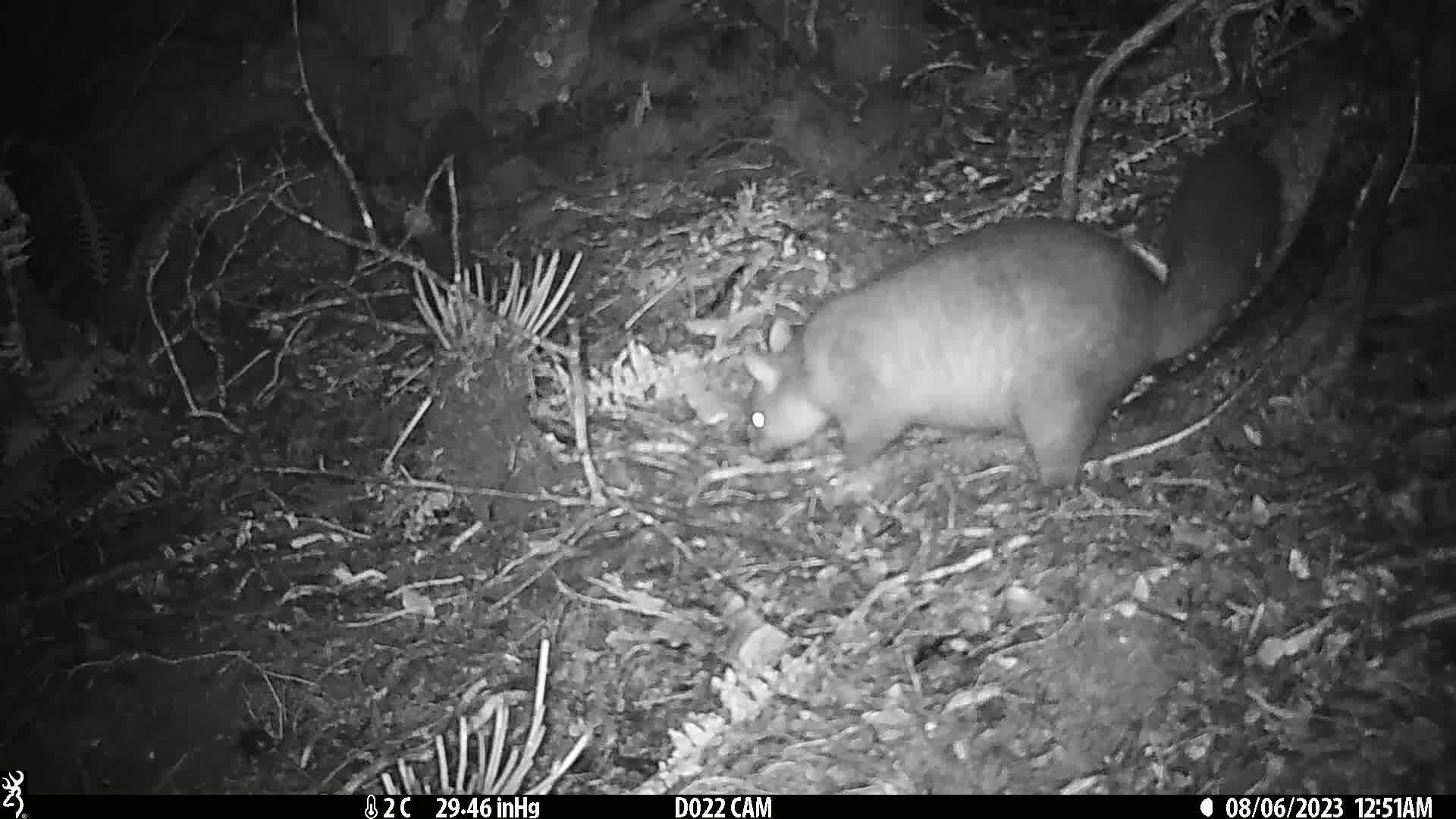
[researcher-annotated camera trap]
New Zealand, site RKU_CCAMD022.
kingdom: Animalia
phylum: Chordata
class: Mammalia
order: Diprotodontia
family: Phalangeridae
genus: Trichosurus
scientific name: Trichosurus vulpecula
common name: common brushtail possum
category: possum